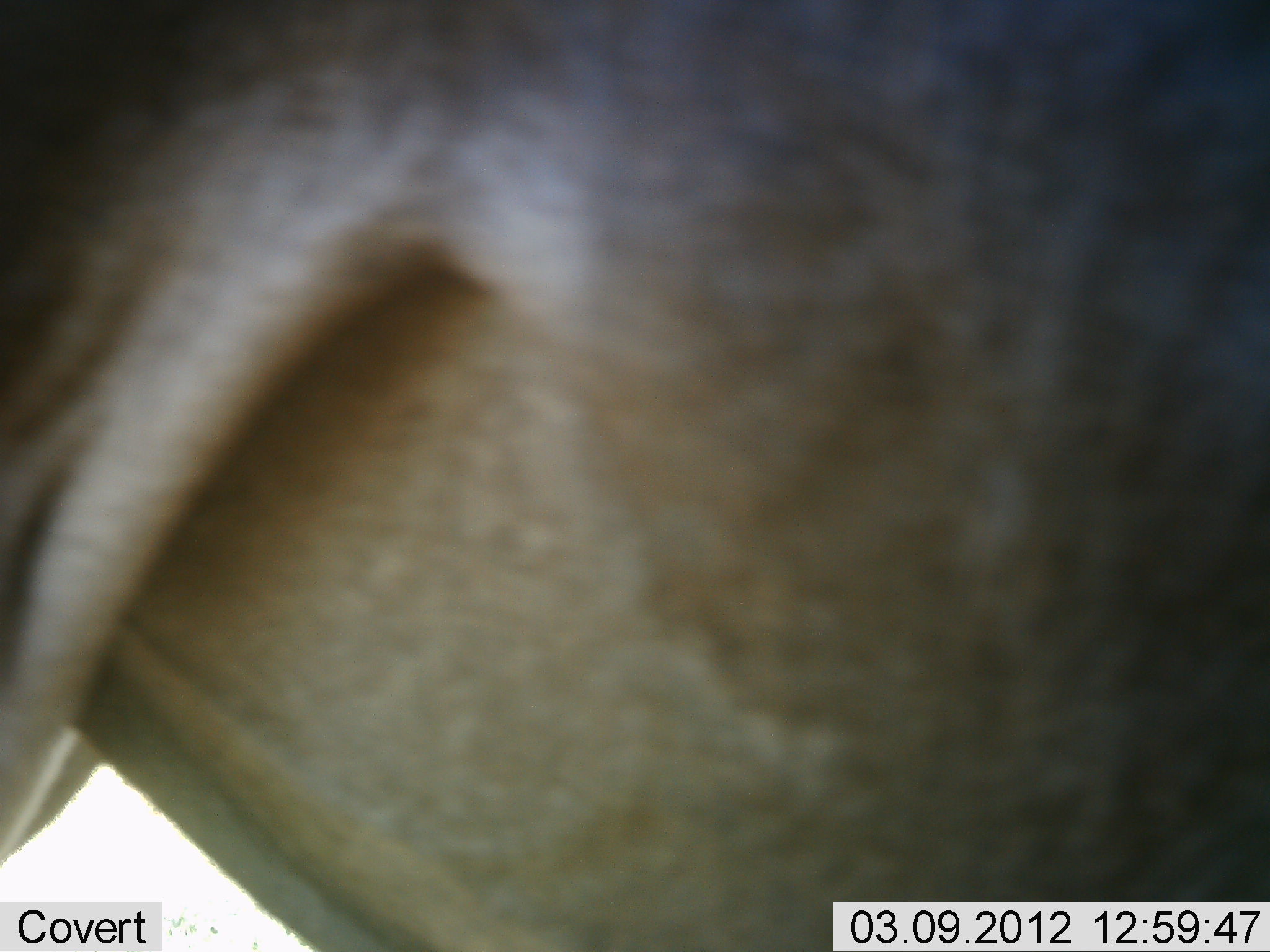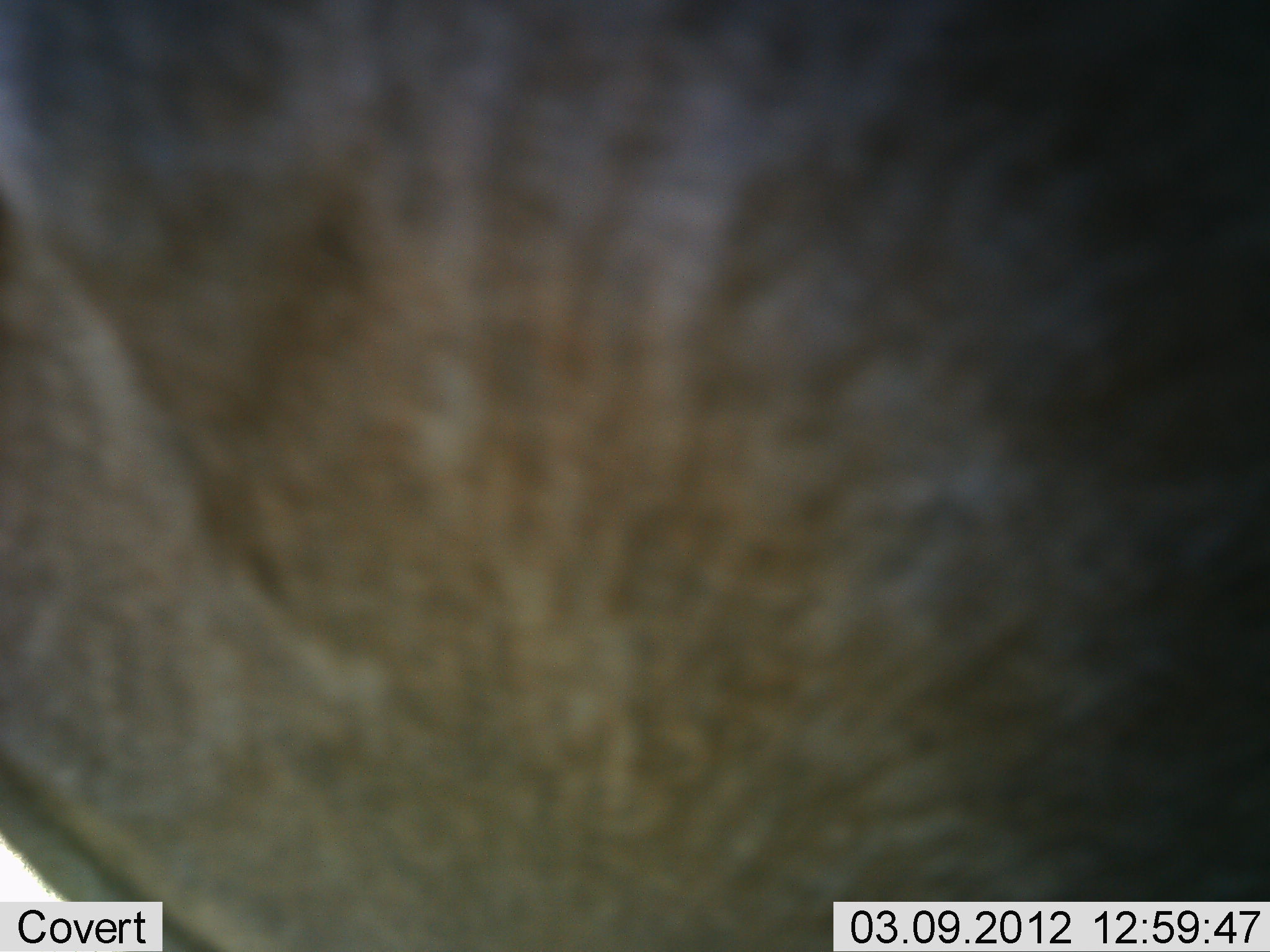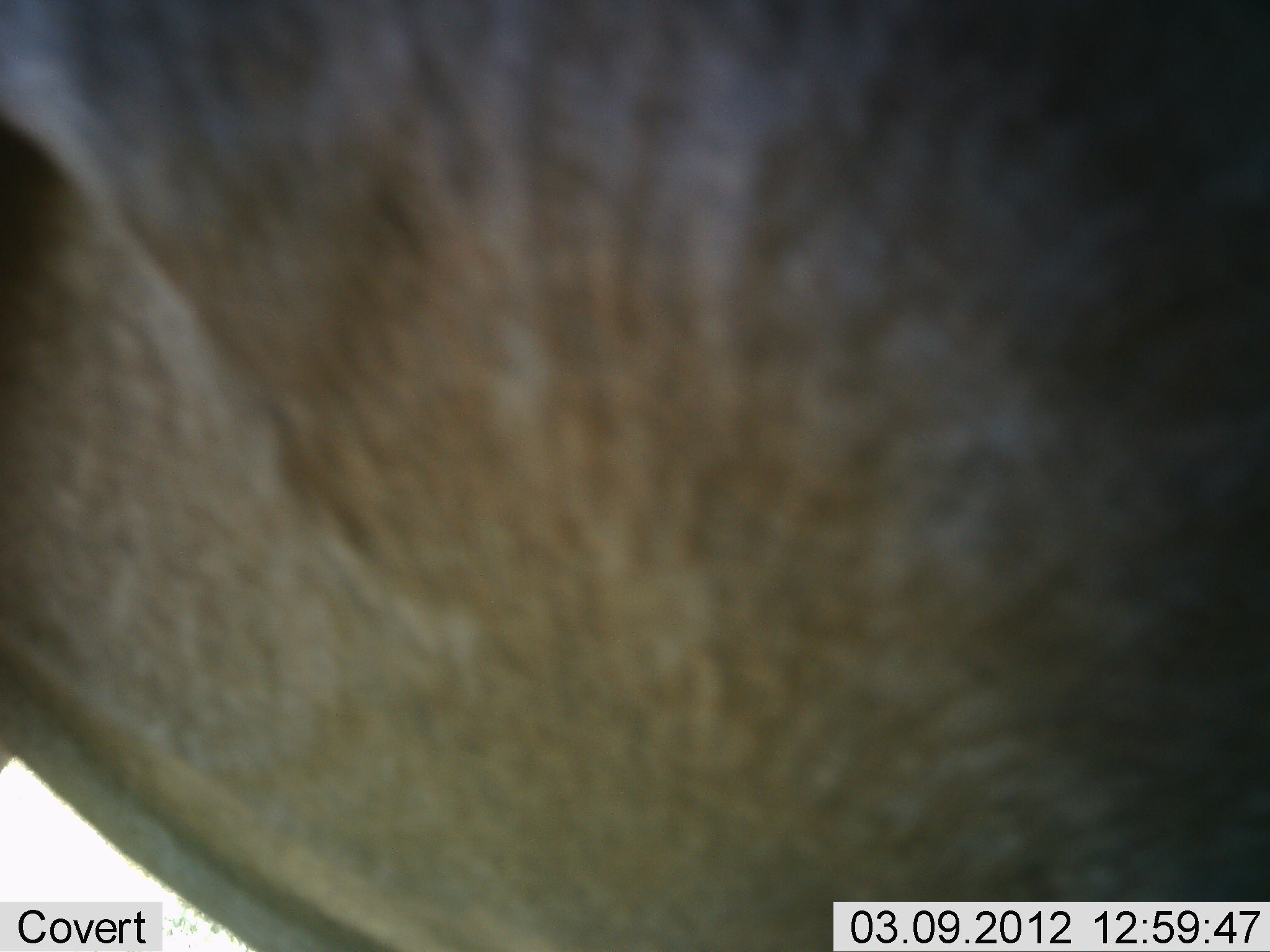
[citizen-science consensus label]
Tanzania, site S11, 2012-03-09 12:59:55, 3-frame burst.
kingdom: Animalia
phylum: Chordata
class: Mammalia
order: Artiodactyla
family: Bovidae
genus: Connochaetes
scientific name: Connochaetes taurinus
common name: blue wildebeest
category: wildebeest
Wildebeest (blue wildebeest) (Connochaetes taurinus), count 1. Behavior (volunteer vote fractions): standing 91%, resting 0%, moving 9%, interacting 0%. Young present (vote fraction): 0%. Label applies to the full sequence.